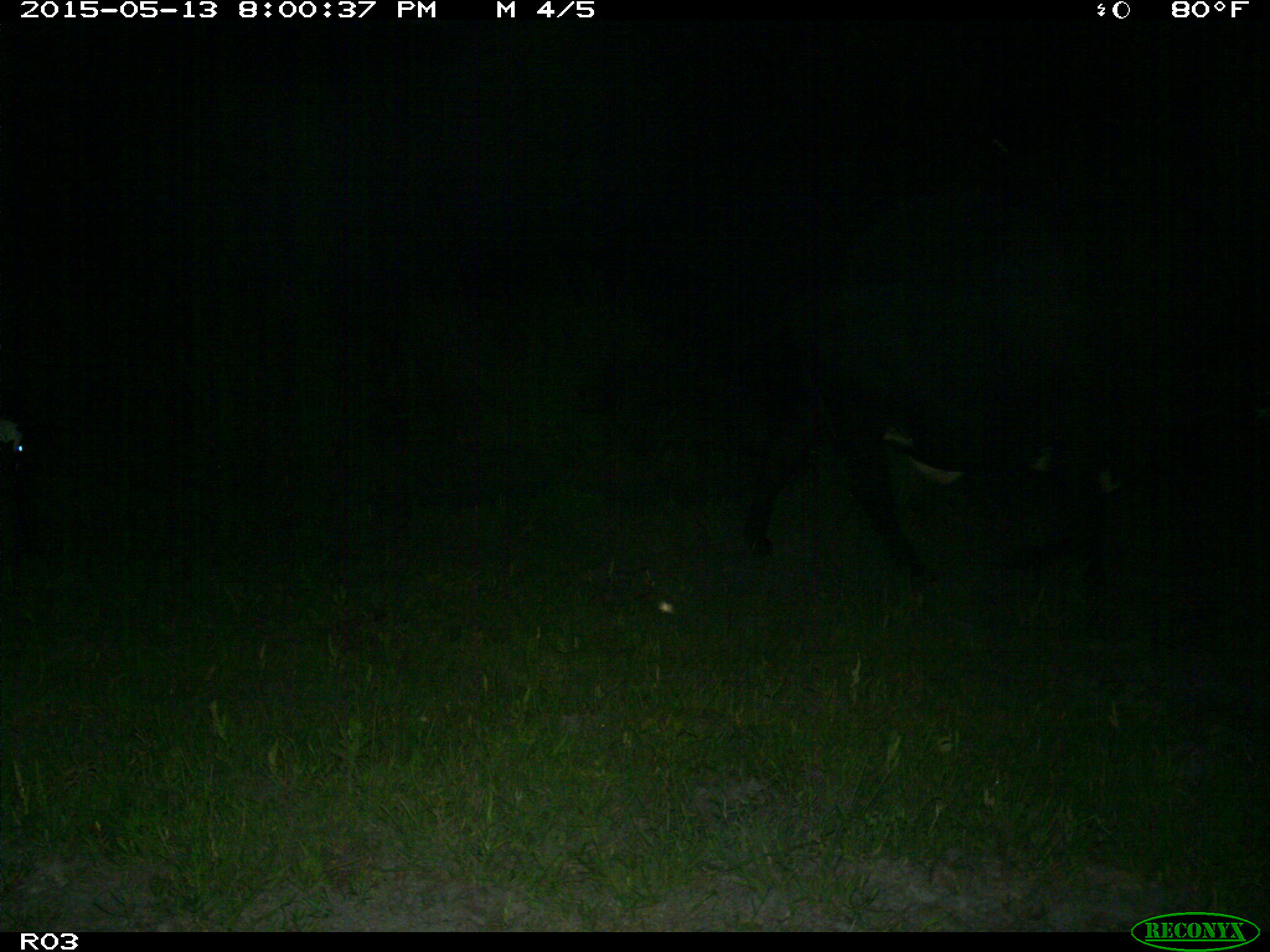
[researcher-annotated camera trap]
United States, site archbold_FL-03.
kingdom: Animalia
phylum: Chordata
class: Mammalia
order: Artiodactyla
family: Bovidae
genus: Bos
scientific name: Bos taurus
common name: domestic cow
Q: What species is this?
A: Bos taurus (domestic cow).